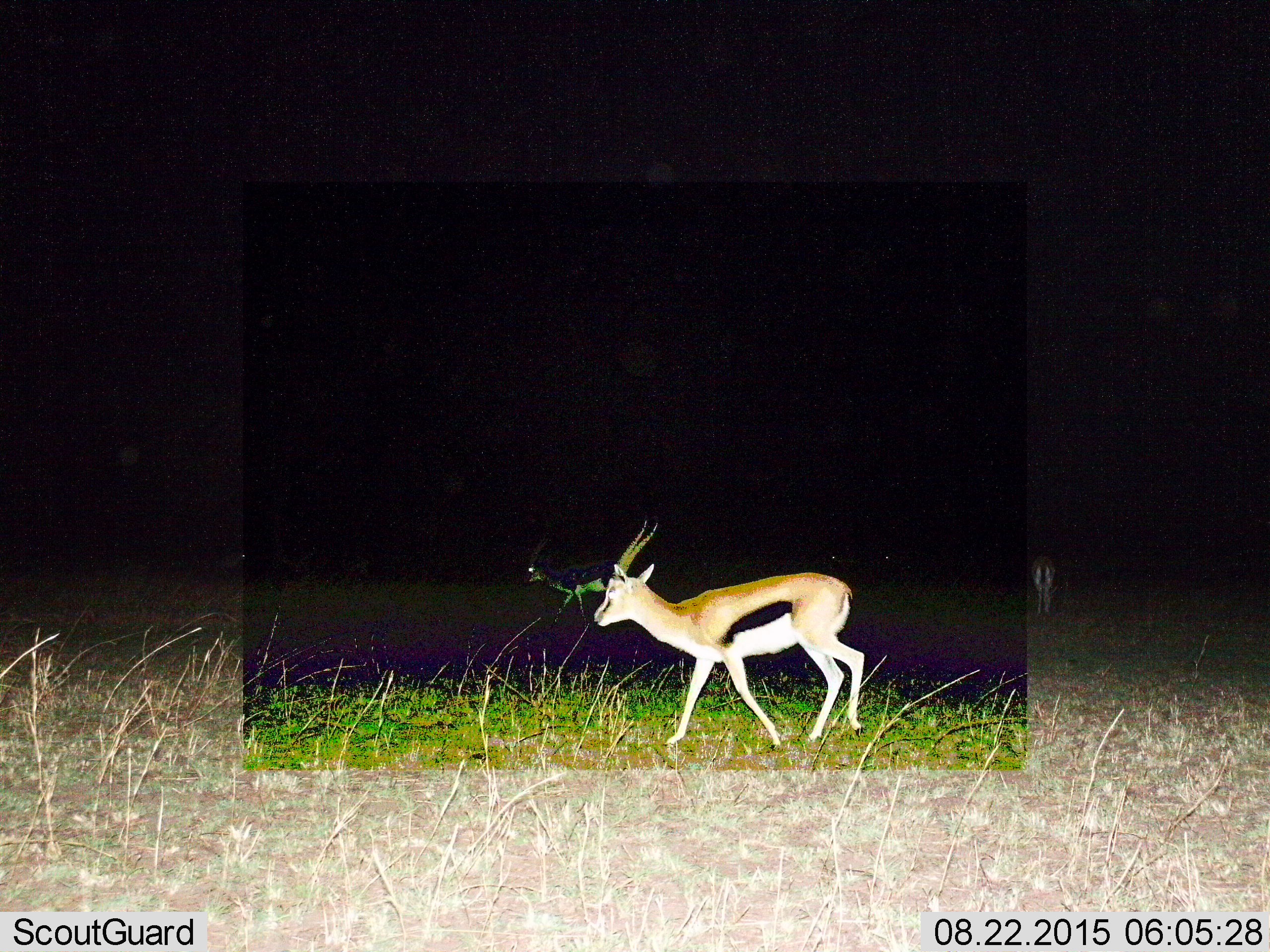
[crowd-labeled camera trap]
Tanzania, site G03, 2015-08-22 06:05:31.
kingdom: Animalia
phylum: Chordata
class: Mammalia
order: Artiodactyla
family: Bovidae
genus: Eudorcas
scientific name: Eudorcas thomsonii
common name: thomson's gazelle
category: gazellethomsons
Gazellethomsons (thomson's gazelle) (Eudorcas thomsonii), count 3. Behavior (volunteer vote fractions): standing 47%, resting 6%, moving 82%, interacting 0%. Young present (vote fraction): 6%. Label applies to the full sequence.